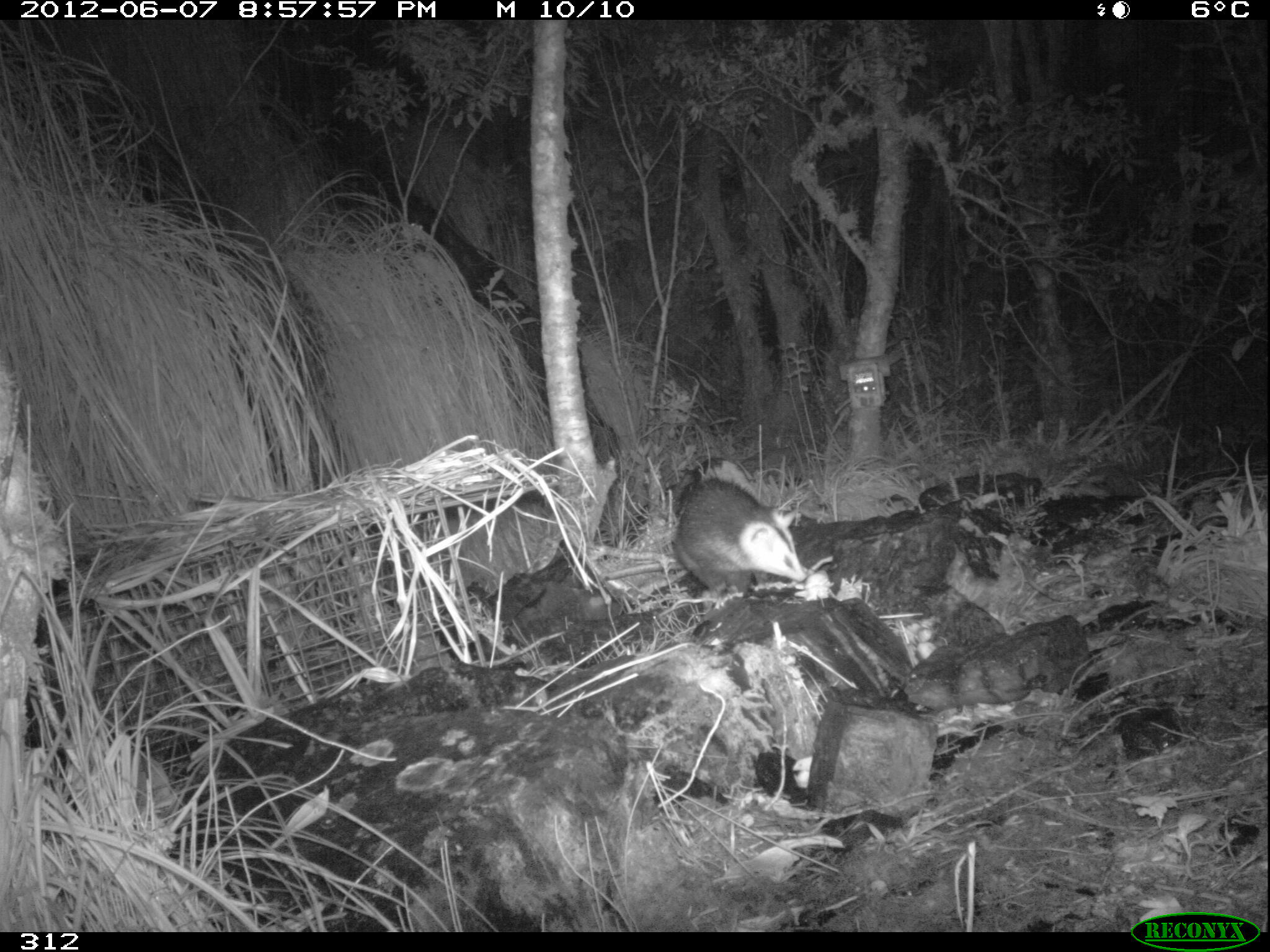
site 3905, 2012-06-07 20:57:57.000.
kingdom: Animalia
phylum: Chordata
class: Mammalia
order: Didelphimorphia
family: Didelphidae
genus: Didelphis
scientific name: Didelphis pernigra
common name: andean white-eared opossum